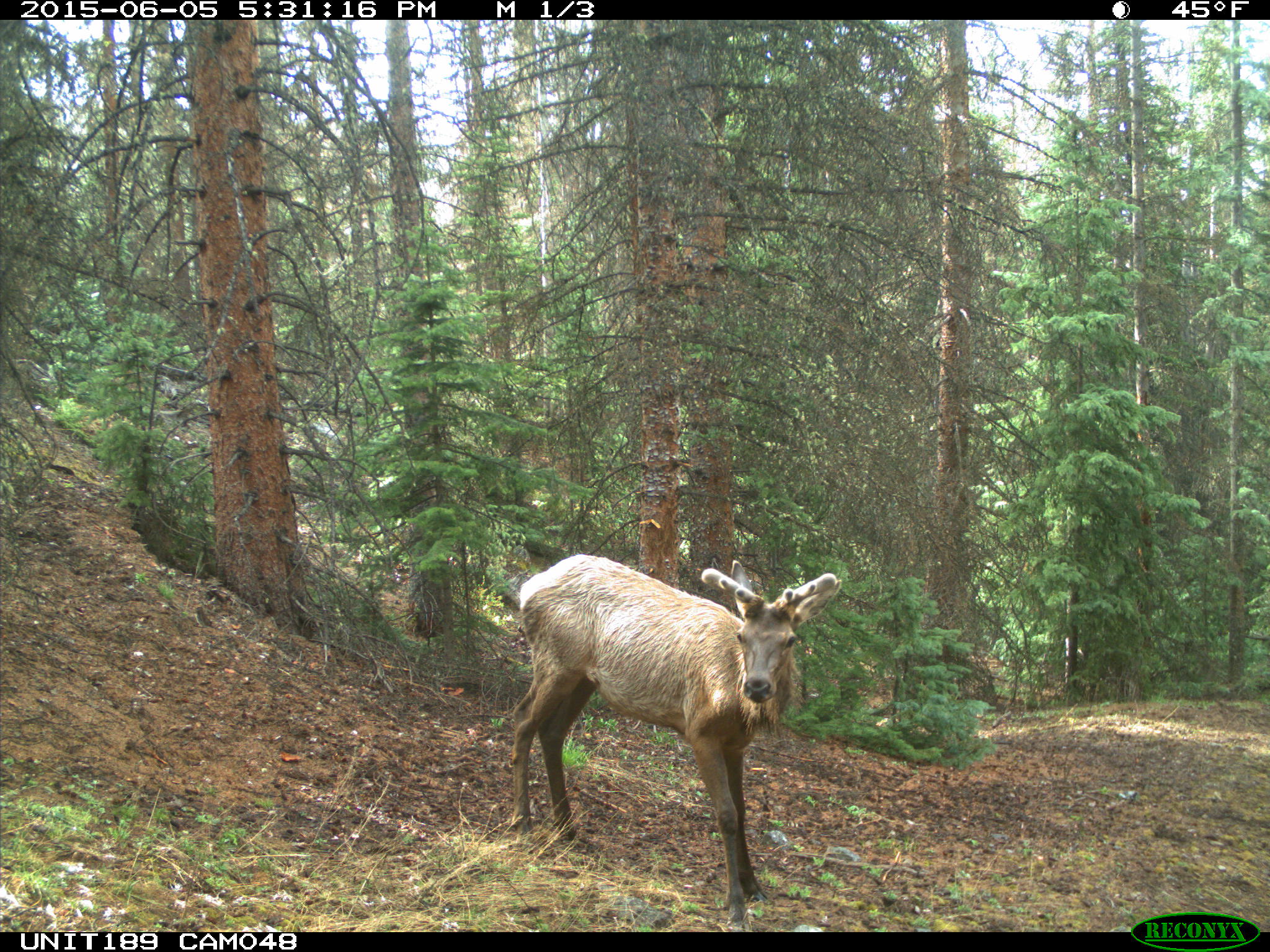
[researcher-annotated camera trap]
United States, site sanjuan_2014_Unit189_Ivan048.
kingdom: Animalia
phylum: Chordata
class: Mammalia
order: Artiodactyla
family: Cervidae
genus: Cervus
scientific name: Cervus elaphus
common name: red deer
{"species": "Cervus elaphus (red deer)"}